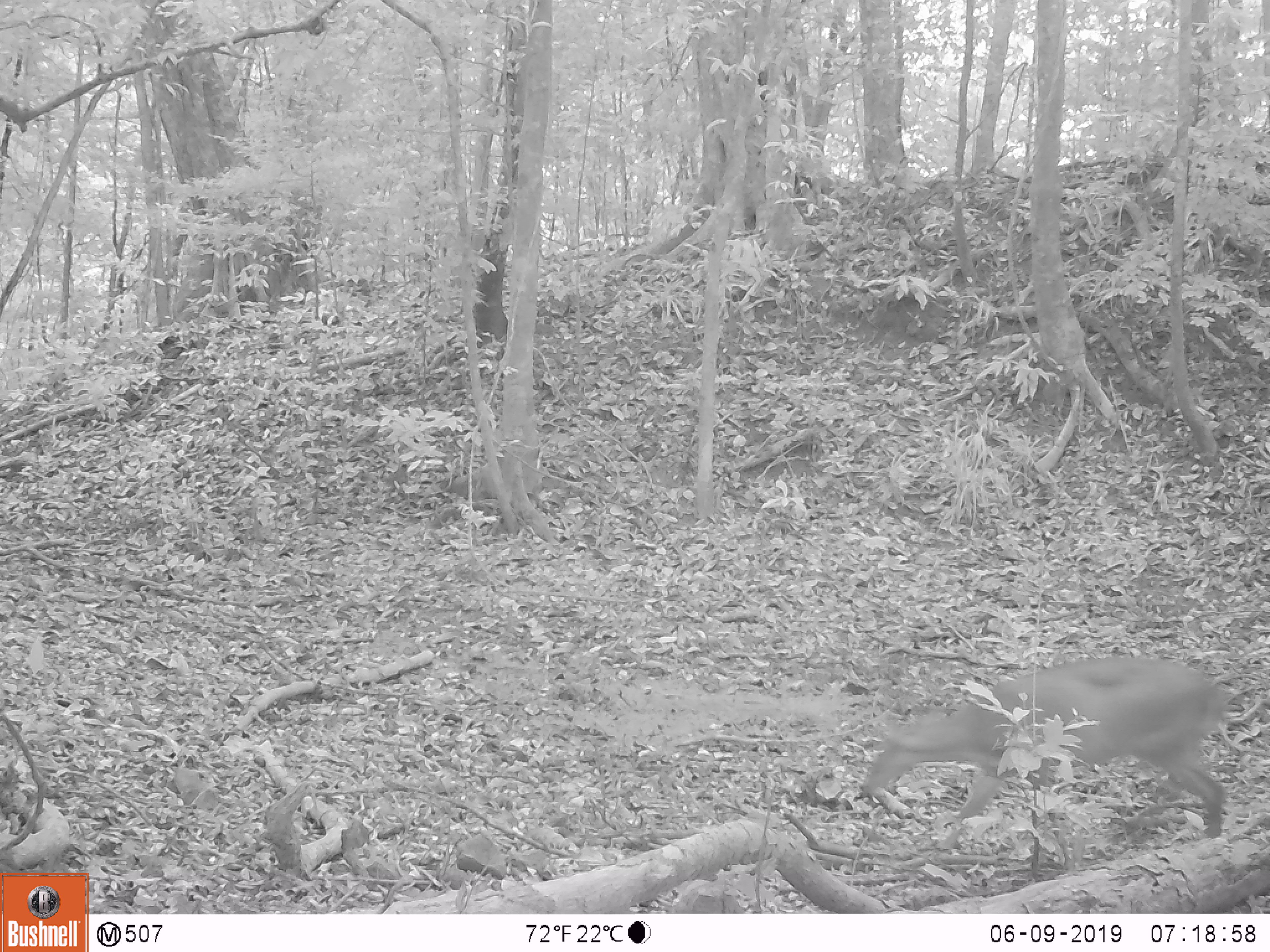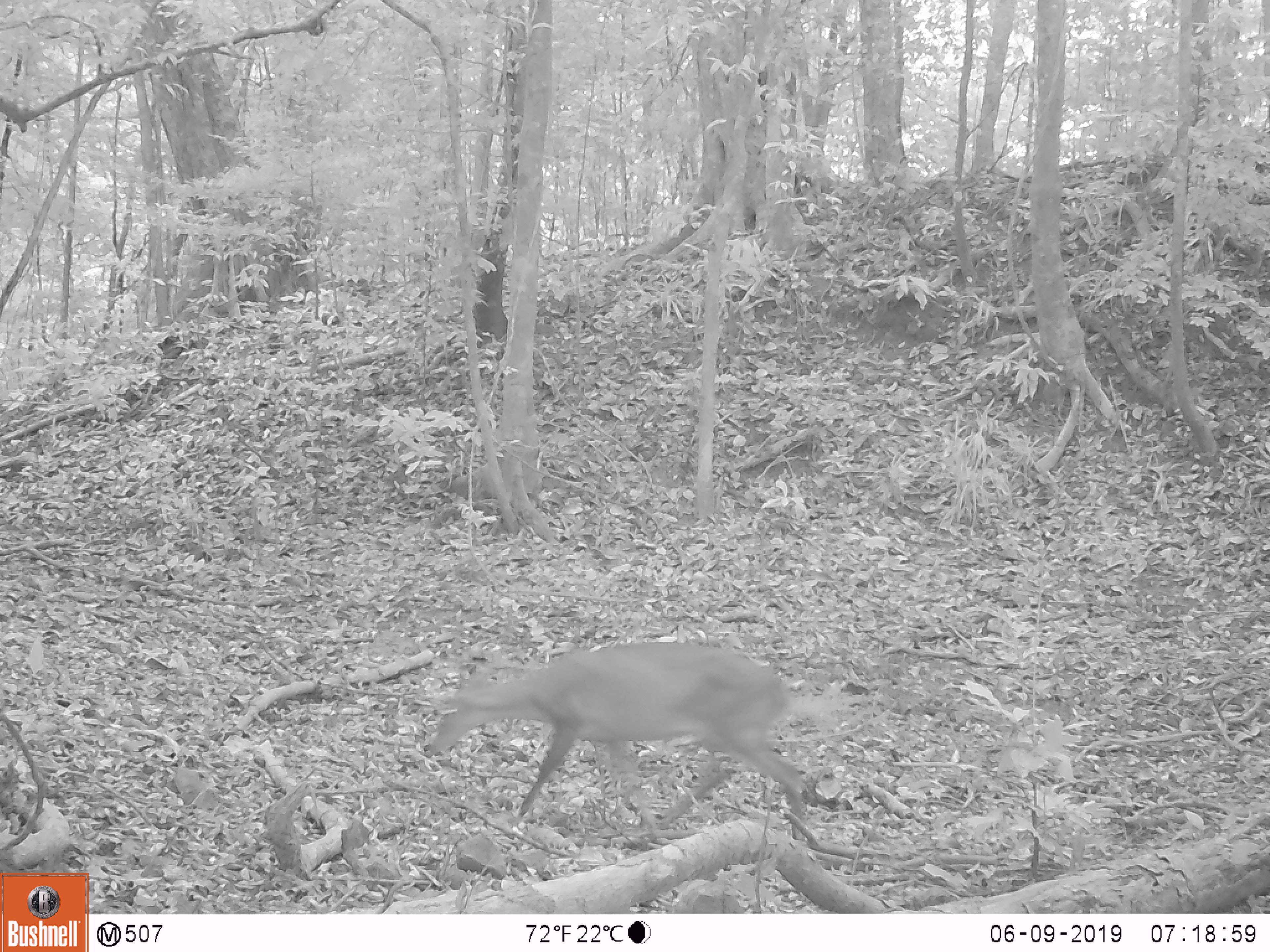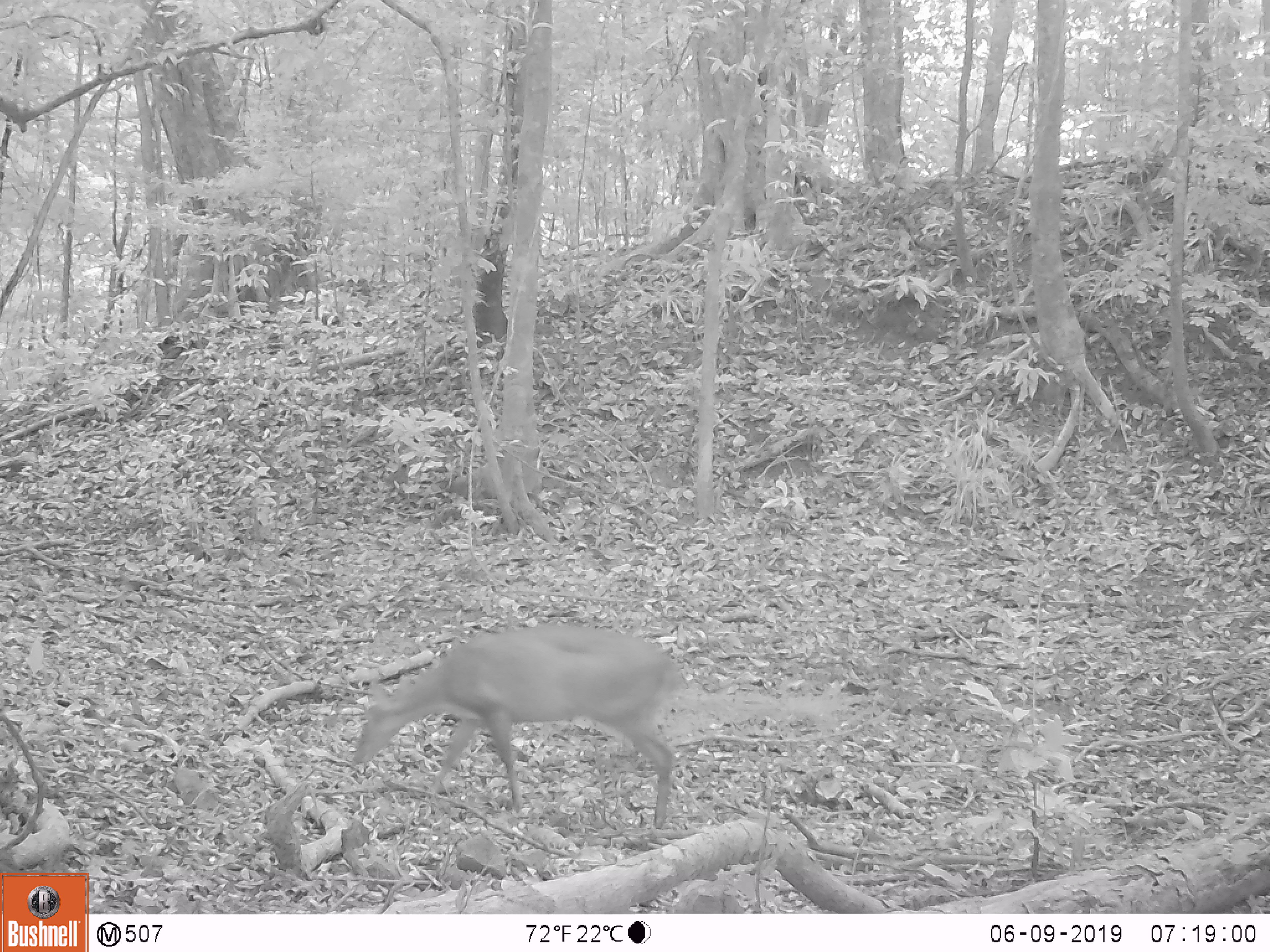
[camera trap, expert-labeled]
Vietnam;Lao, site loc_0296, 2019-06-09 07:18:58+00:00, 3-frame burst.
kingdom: Animalia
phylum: Chordata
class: Mammalia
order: Artiodactyla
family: Cervidae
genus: Muntiacus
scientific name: Muntiacus vuquangensis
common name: large-antlered muntjac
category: large antlered muntjac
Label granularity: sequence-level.